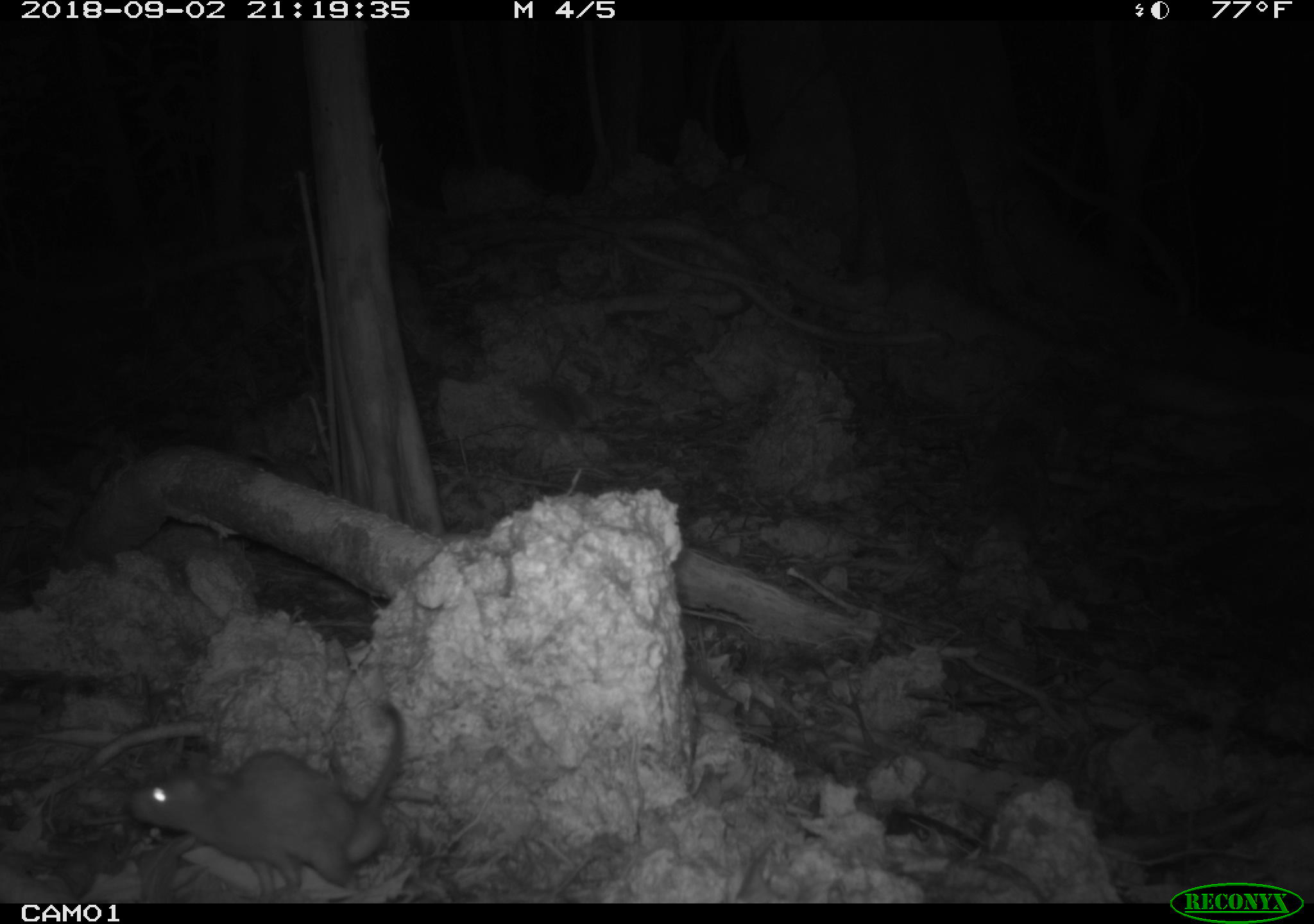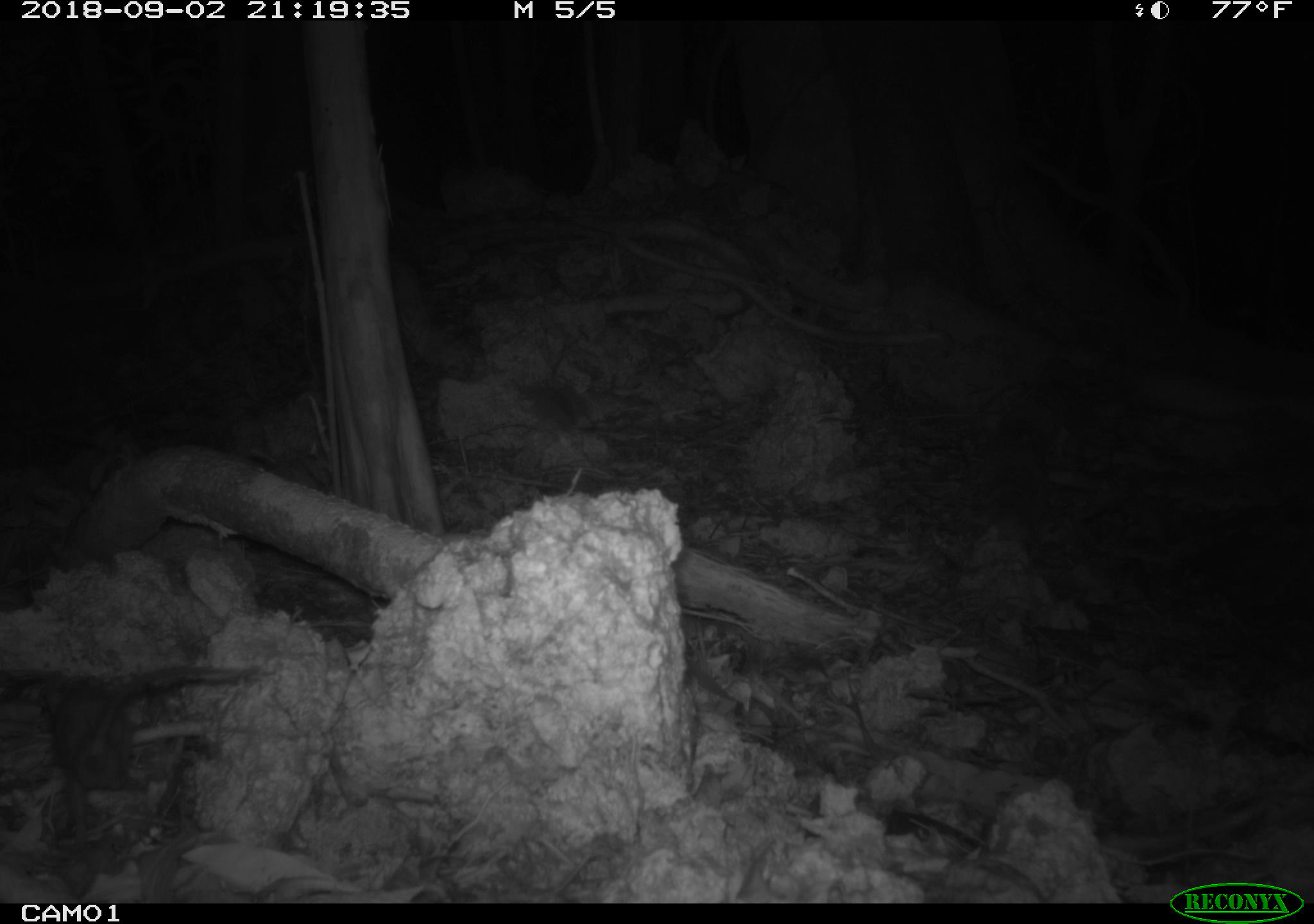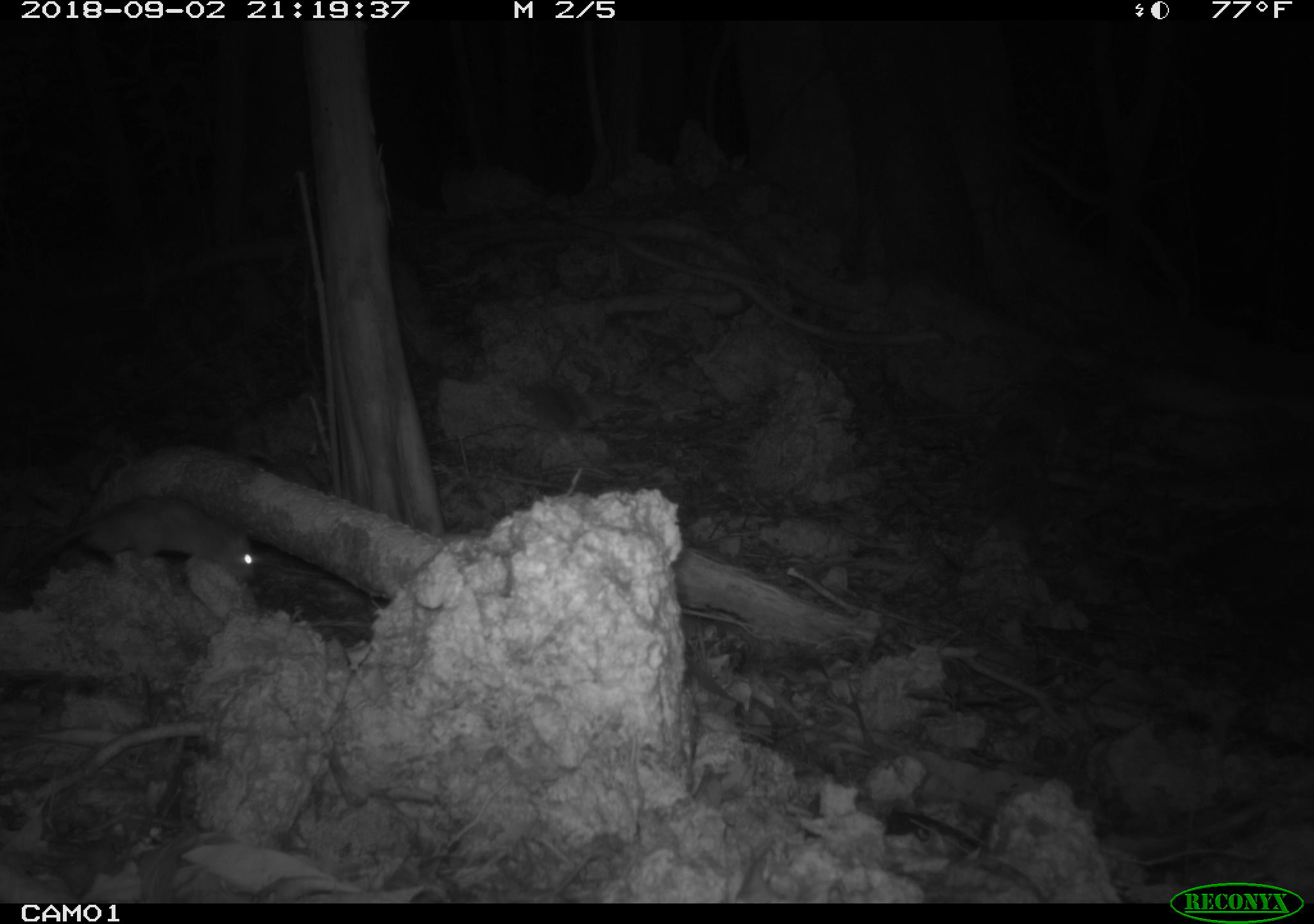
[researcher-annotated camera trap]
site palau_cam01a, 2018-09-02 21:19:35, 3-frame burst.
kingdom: Animalia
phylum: Chordata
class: Mammalia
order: Rodentia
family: Muridae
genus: Rattus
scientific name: Rattus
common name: rat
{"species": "rat (Rattus)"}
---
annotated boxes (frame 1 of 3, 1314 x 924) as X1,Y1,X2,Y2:
rat: 119,683,433,892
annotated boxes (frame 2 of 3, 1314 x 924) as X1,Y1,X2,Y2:
rat: 62,665,268,835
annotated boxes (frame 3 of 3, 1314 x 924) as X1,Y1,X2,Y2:
rat: 12,493,266,595